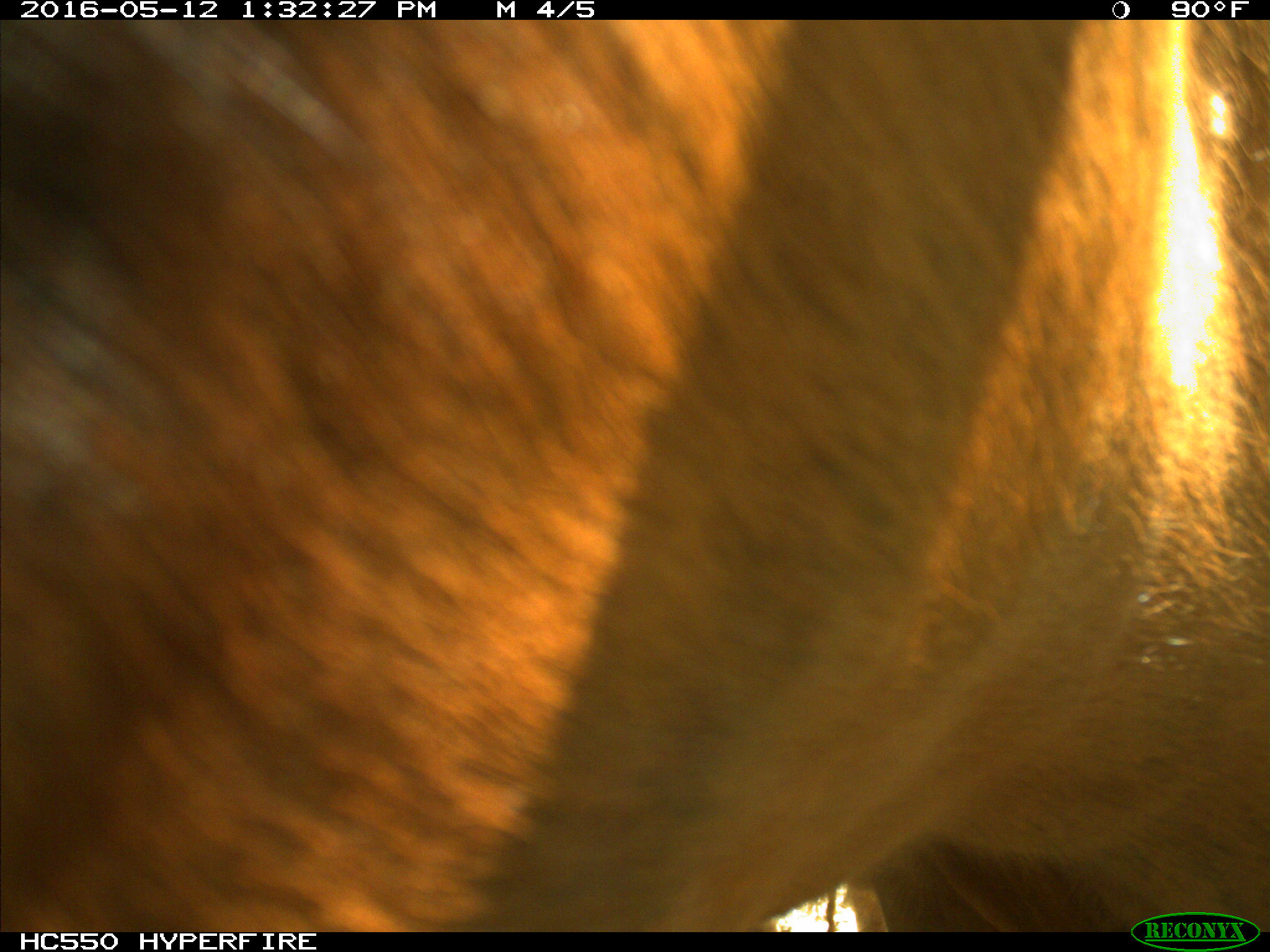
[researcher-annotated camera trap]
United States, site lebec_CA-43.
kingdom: Animalia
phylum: Chordata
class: Mammalia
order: Artiodactyla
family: Bovidae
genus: Bos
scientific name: Bos taurus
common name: domestic cow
Bos taurus (domestic cow).